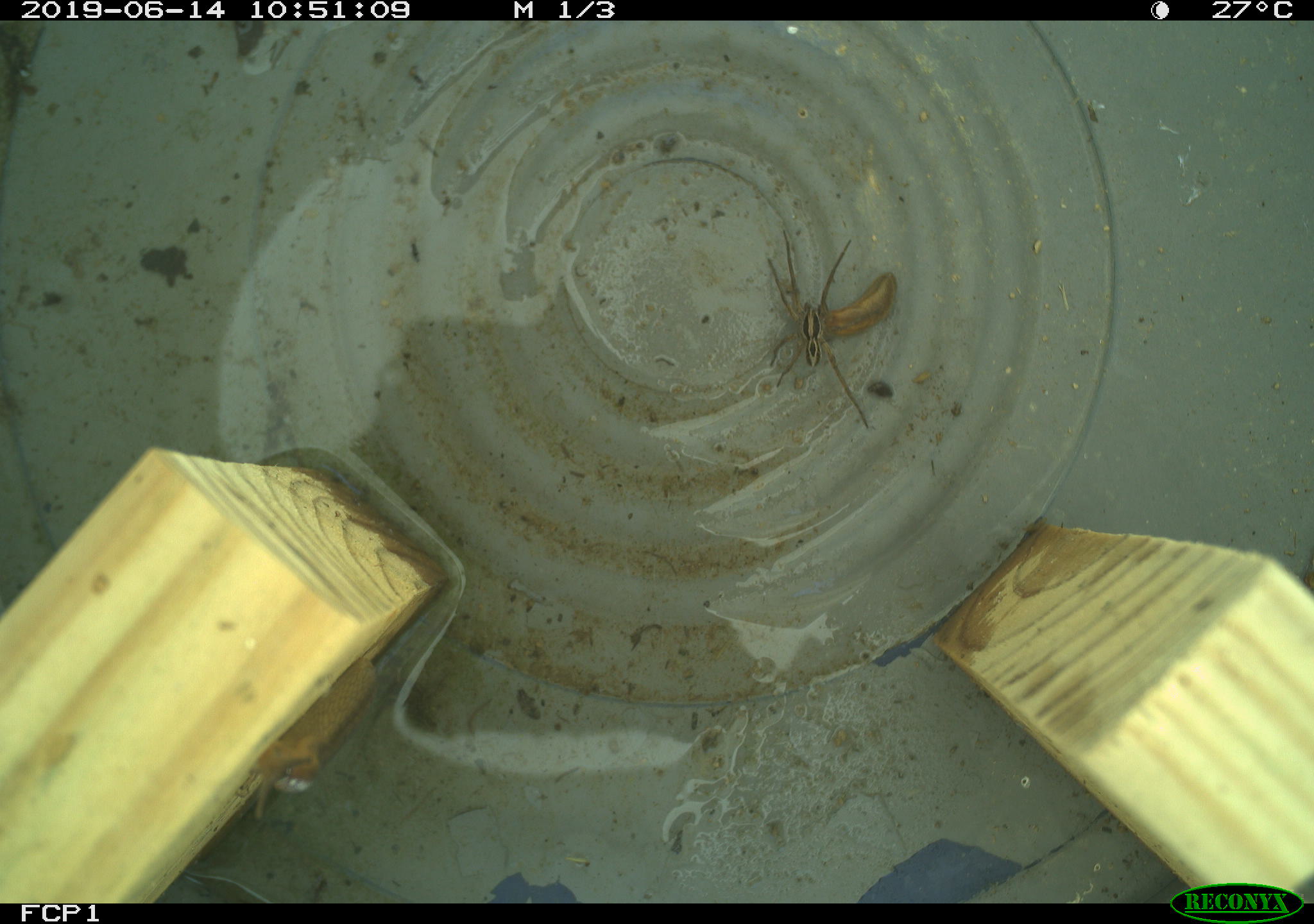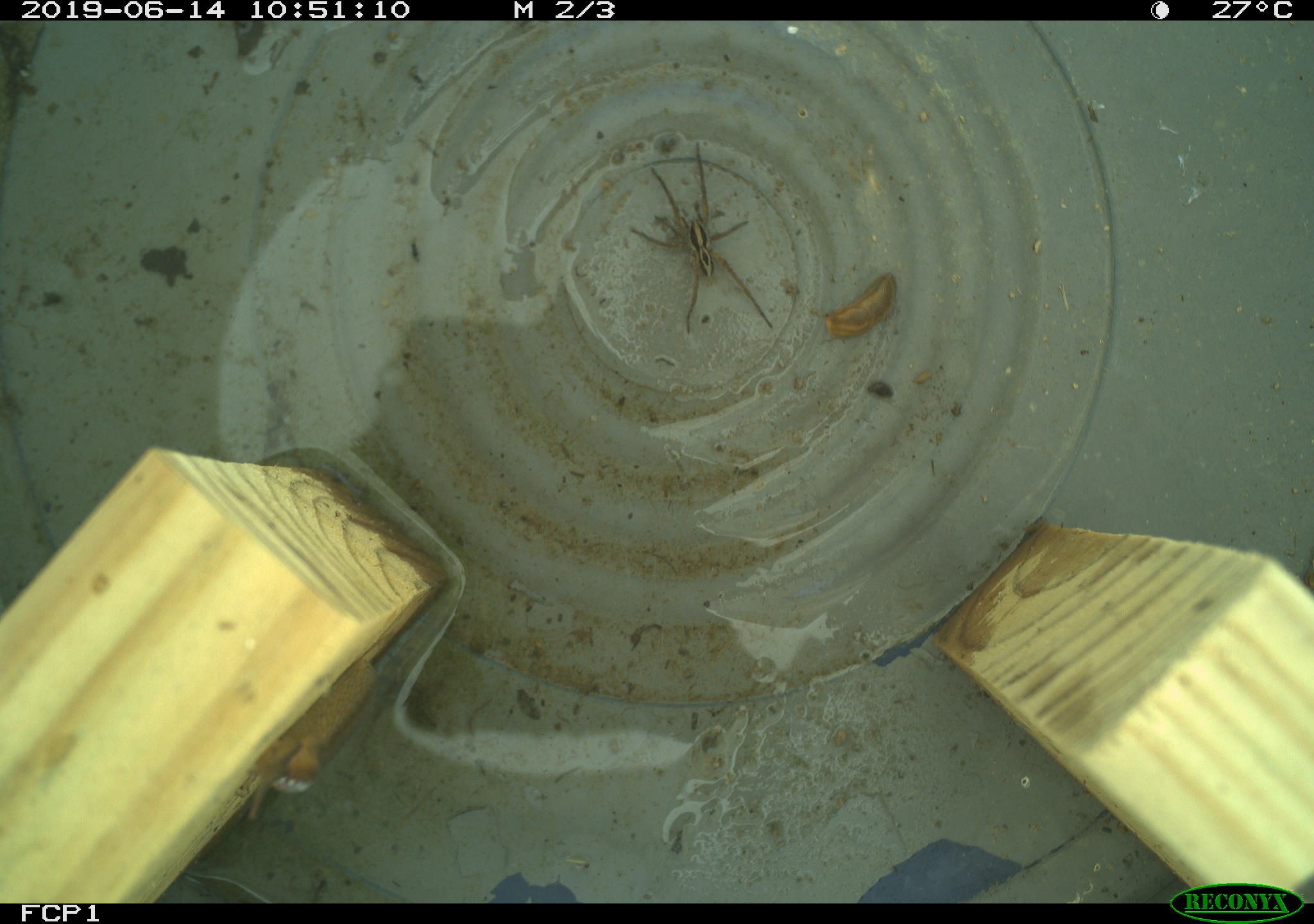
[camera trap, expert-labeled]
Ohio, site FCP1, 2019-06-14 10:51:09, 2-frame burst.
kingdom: Animalia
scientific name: Animalia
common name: animal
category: invertebrate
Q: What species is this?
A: Invertebrate (animal) (Animalia).